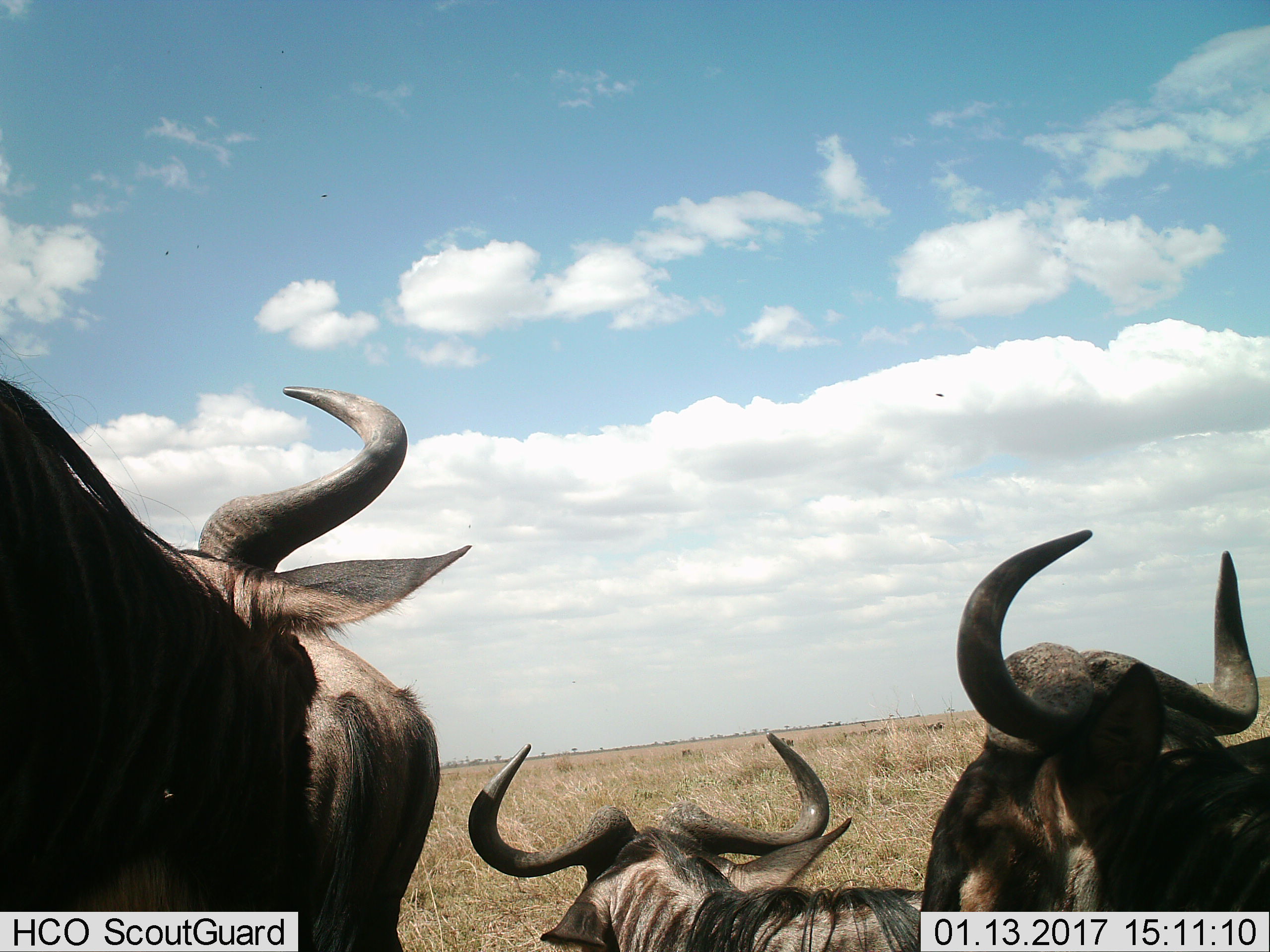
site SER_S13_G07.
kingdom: Animalia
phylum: Chordata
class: Mammalia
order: Artiodactyla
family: Bovidae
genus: Connochaetes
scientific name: Connochaetes taurinus taurinus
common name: blue wildebeest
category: wildebeestblue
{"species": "wildebeestblue (blue wildebeest) (Connochaetes taurinus taurinus)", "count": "3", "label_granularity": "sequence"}